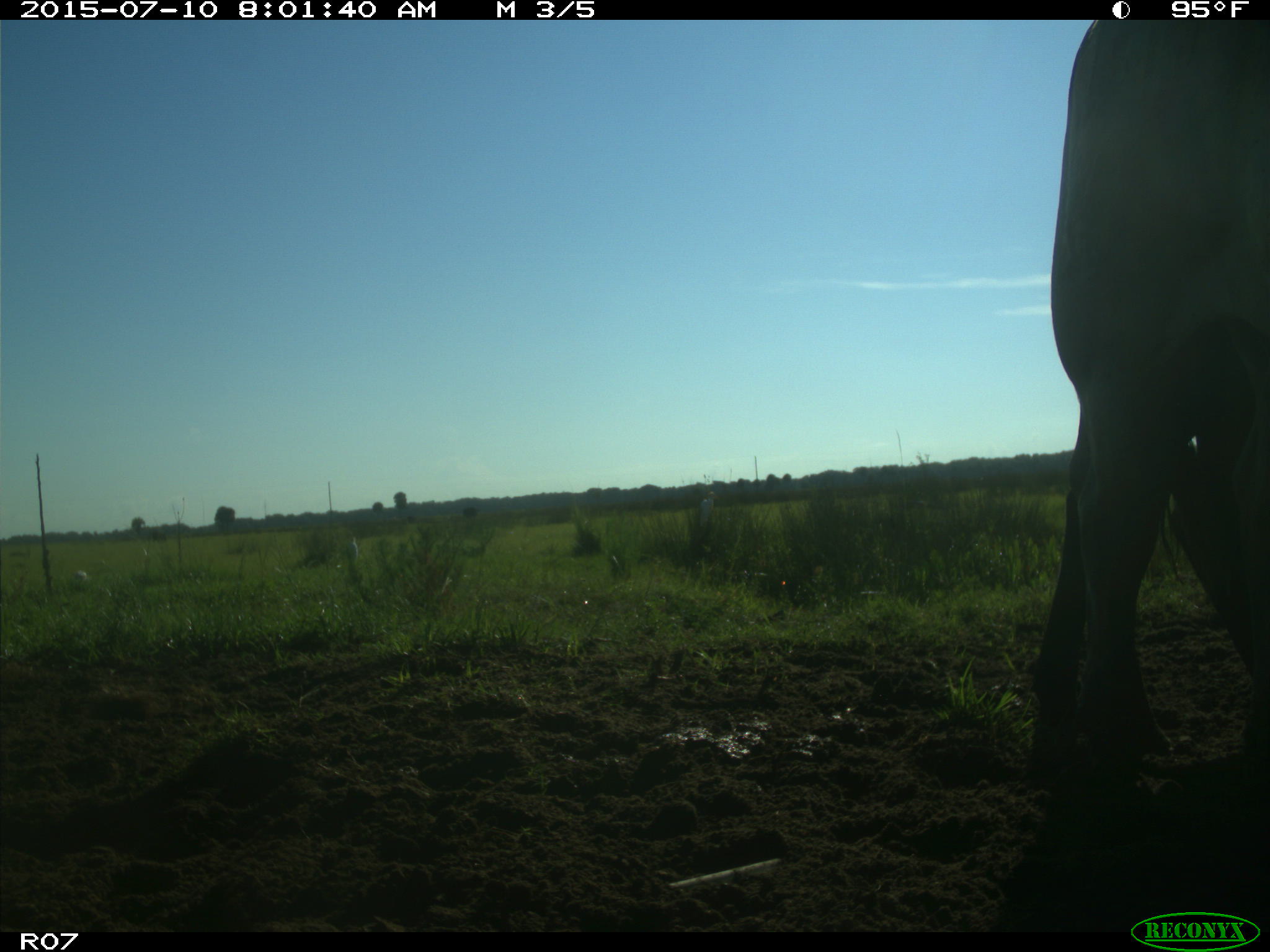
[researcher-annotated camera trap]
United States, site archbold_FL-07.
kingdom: Animalia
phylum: Chordata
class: Mammalia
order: Artiodactyla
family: Bovidae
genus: Bos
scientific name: Bos taurus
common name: domestic cow